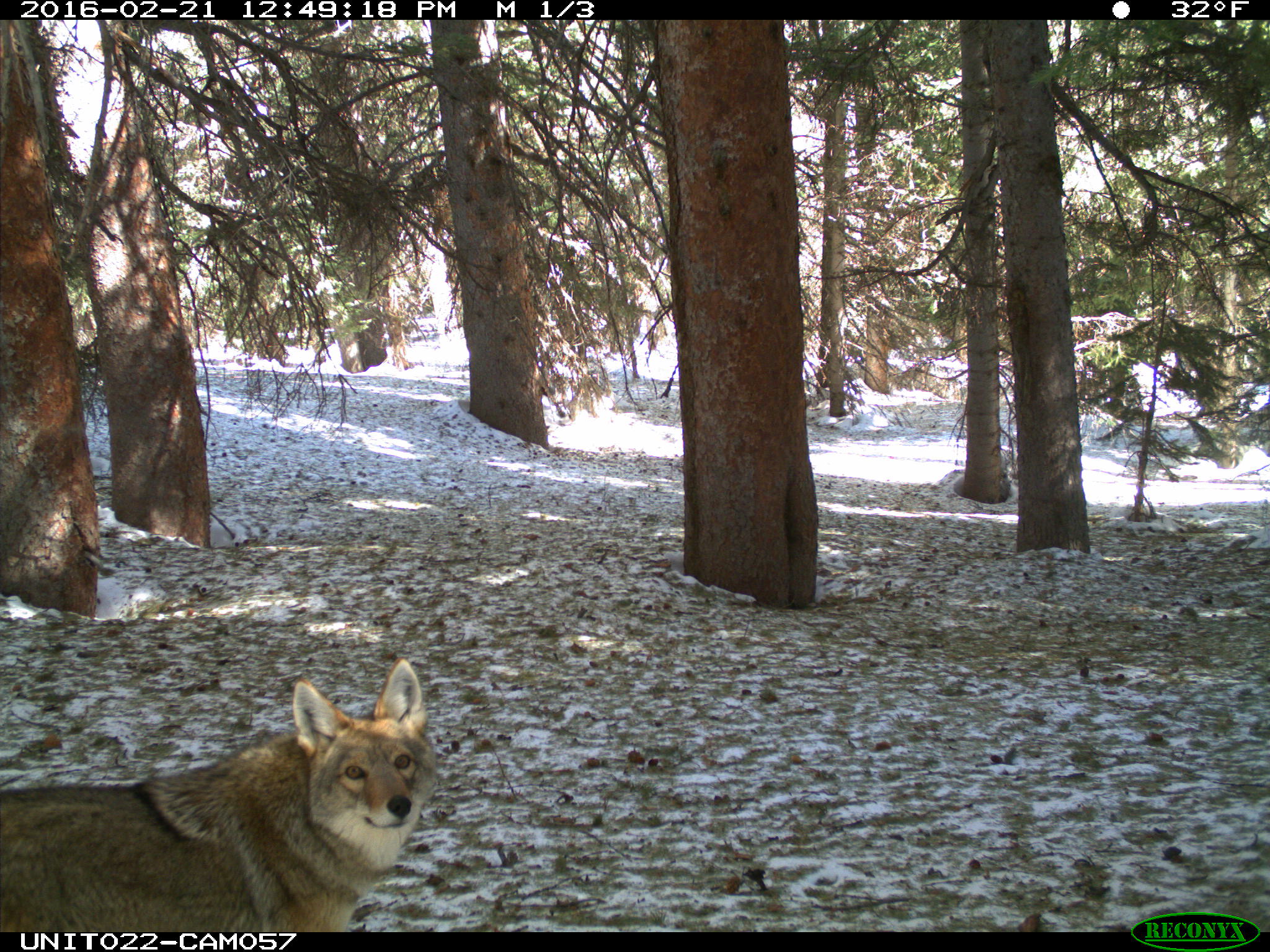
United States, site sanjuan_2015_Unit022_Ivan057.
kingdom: Animalia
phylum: Chordata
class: Mammalia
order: Carnivora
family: Canidae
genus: Canis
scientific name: Canis latrans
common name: coyote